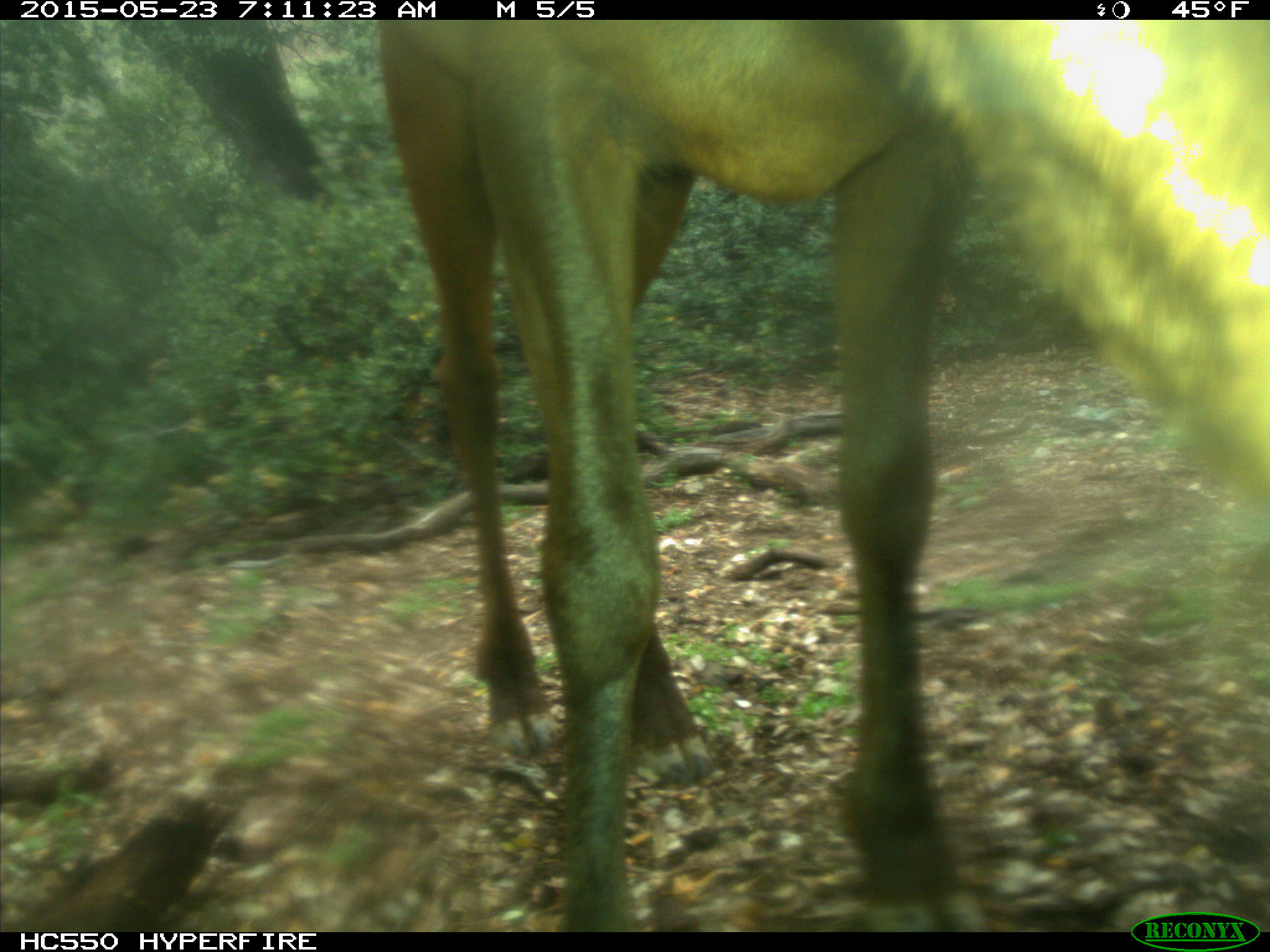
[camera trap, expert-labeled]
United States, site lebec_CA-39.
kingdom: Animalia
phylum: Chordata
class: Mammalia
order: Artiodactyla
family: Cervidae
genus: Cervus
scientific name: Cervus canadensis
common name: elk